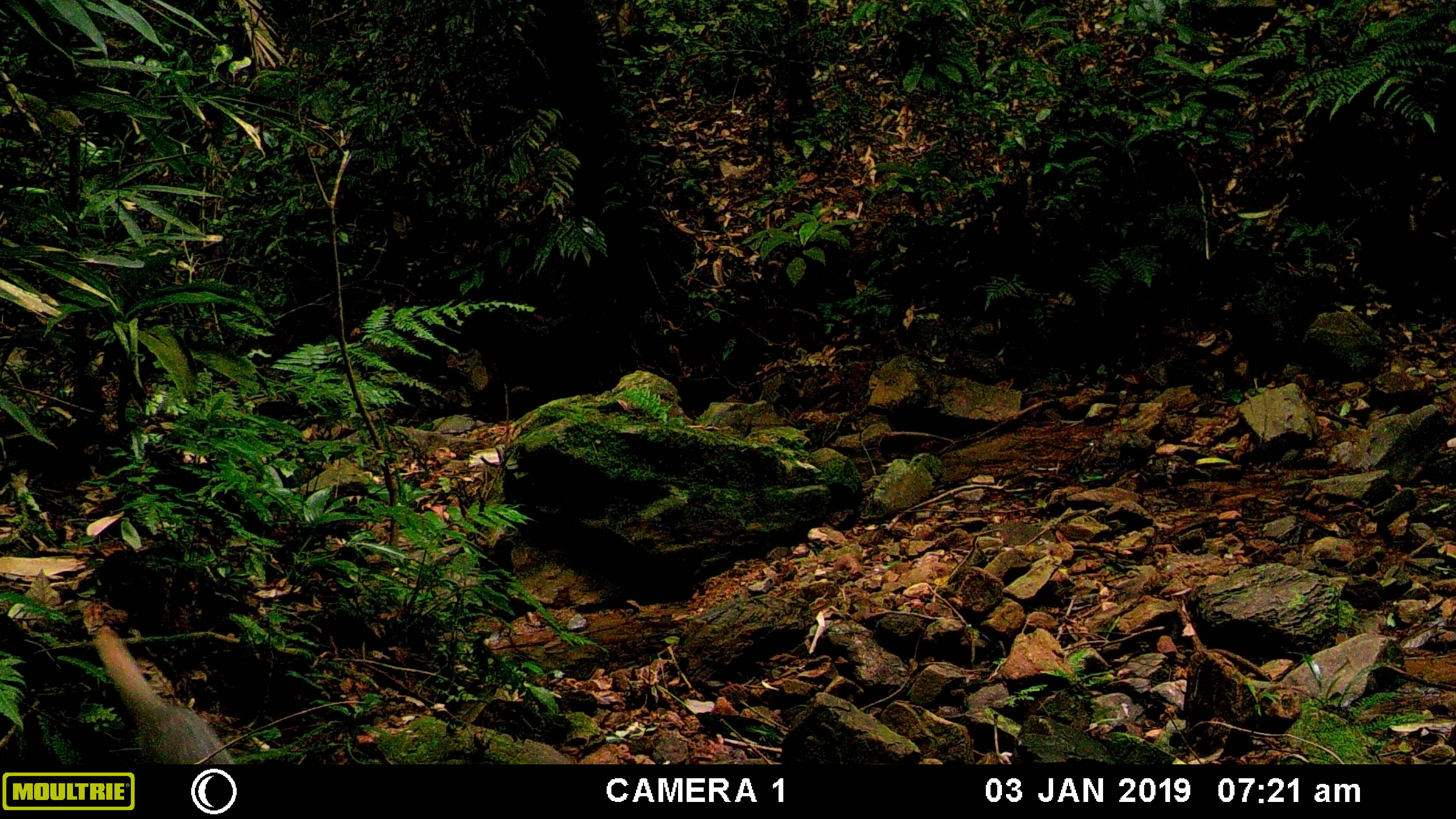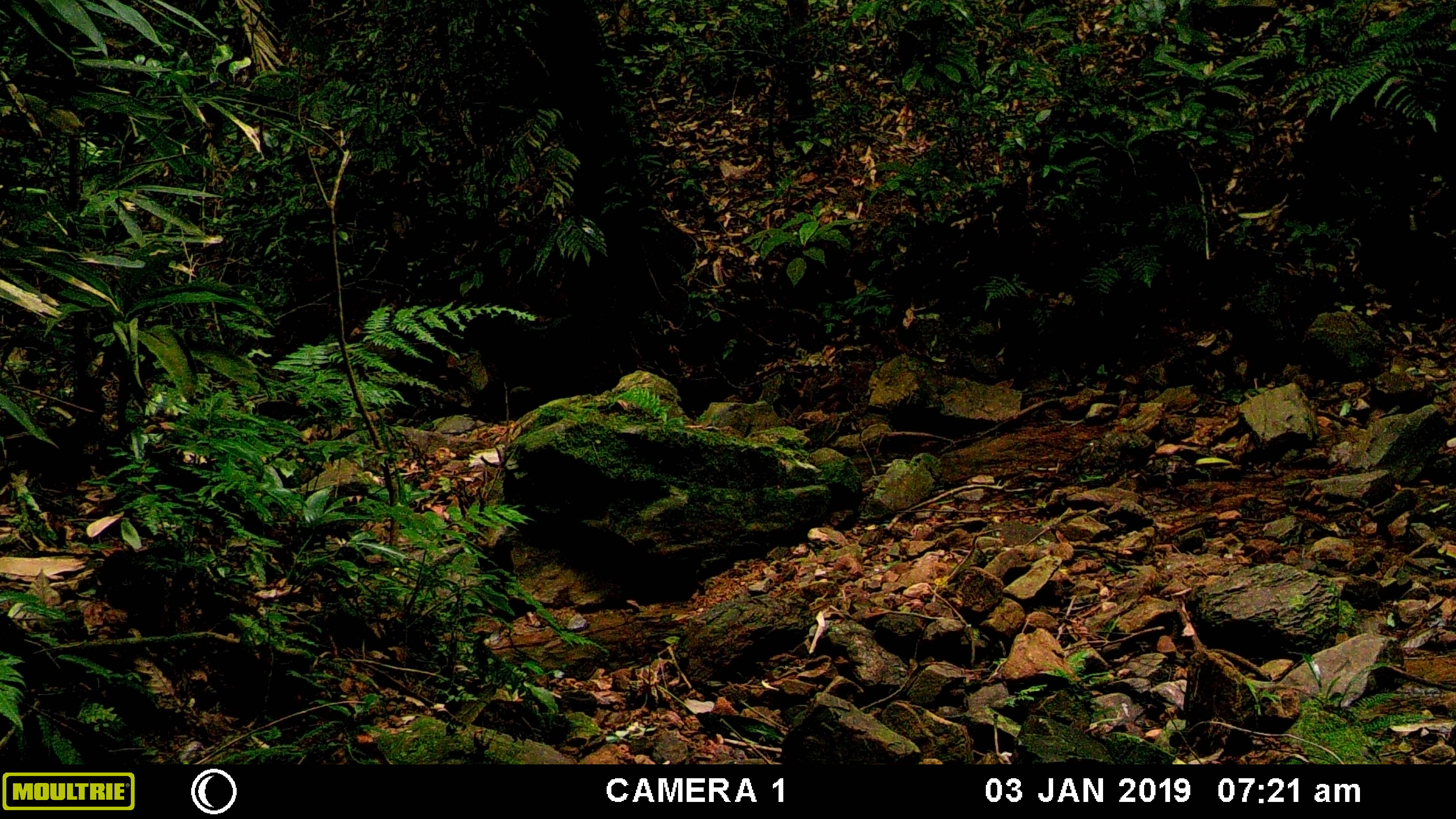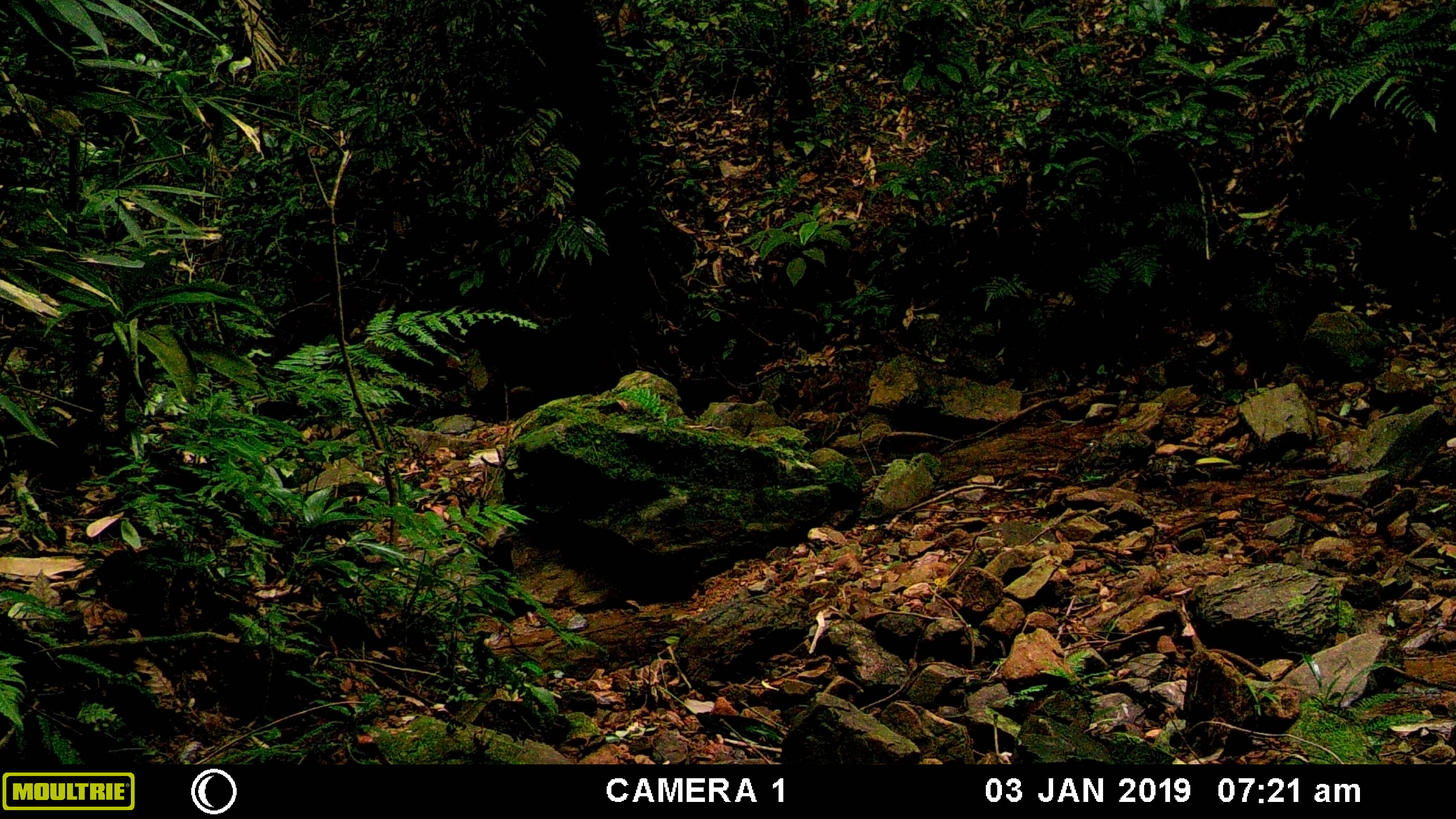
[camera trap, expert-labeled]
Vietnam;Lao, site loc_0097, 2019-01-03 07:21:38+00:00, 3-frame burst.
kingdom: Animalia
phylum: Chordata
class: Mammalia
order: Carnivora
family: Herpestidae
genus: Urva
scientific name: Urva urva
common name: crab-eating mongoose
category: crab eating mongoose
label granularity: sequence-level